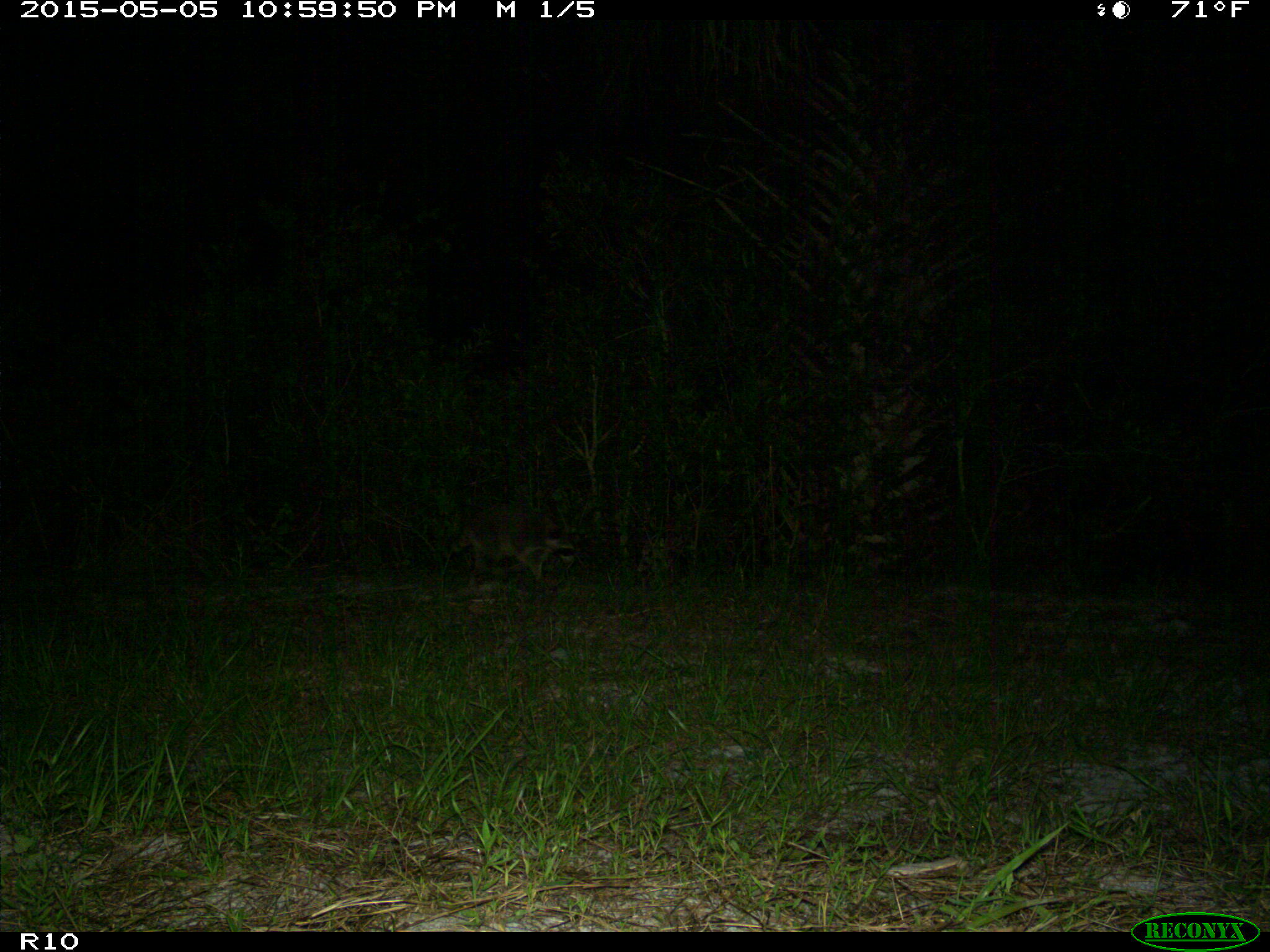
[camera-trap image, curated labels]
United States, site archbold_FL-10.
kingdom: Animalia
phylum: Chordata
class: Mammalia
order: Carnivora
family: Procyonidae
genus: Procyon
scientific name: Procyon lotor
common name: common raccoon